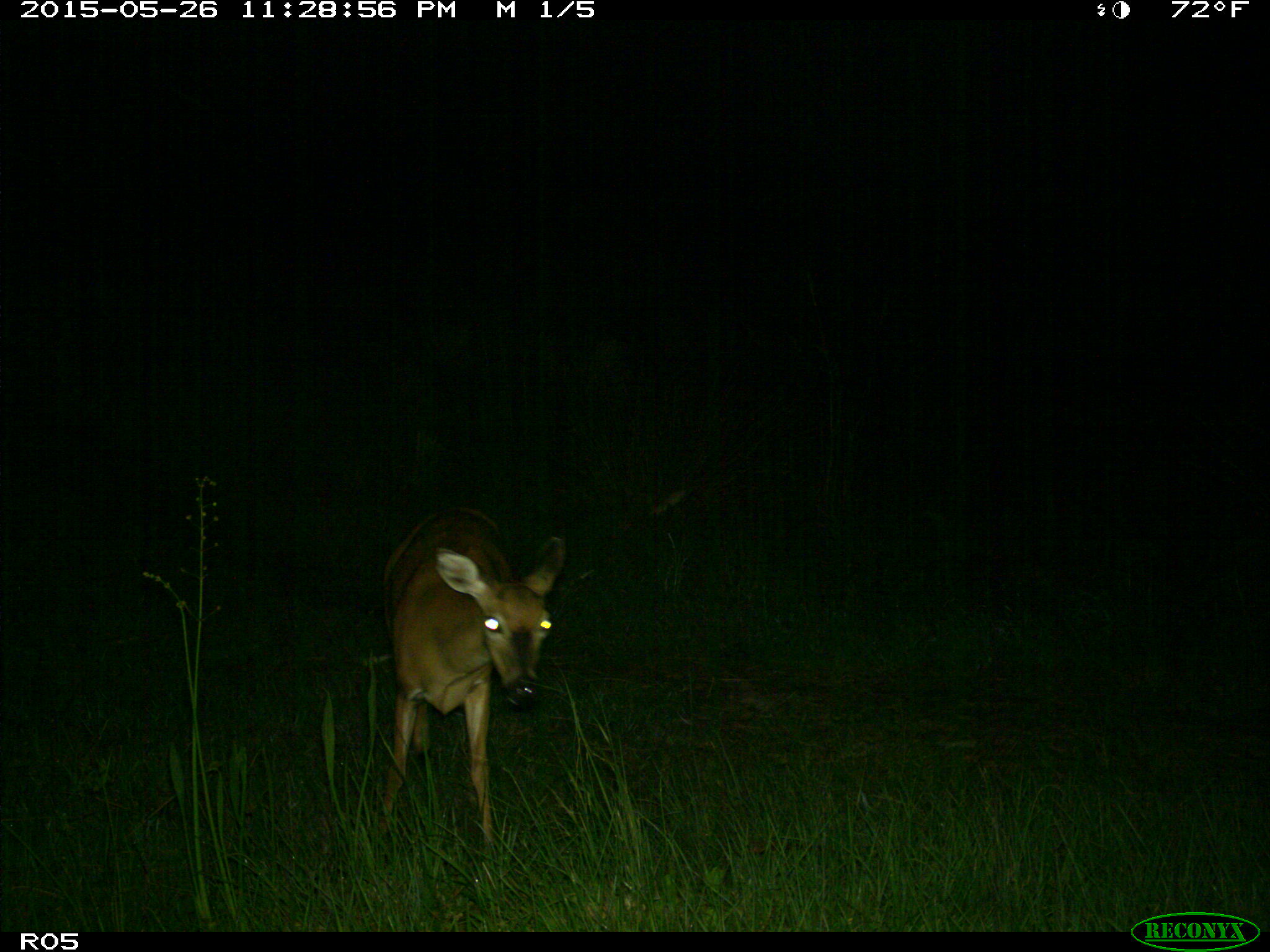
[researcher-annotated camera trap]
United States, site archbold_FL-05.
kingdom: Animalia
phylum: Chordata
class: Mammalia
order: Artiodactyla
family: Cervidae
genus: Odocoileus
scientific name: Odocoileus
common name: deer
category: unidentified deer